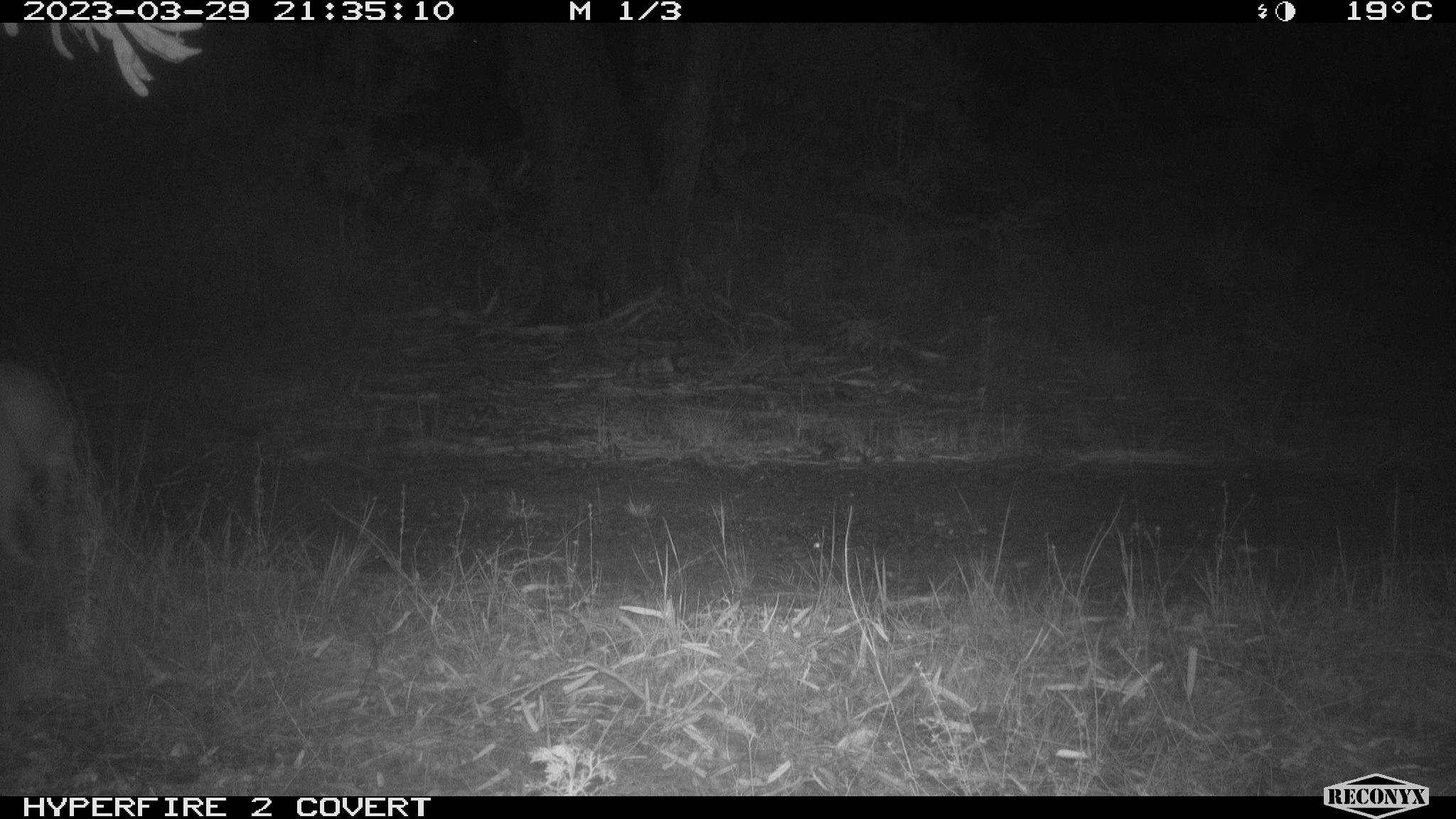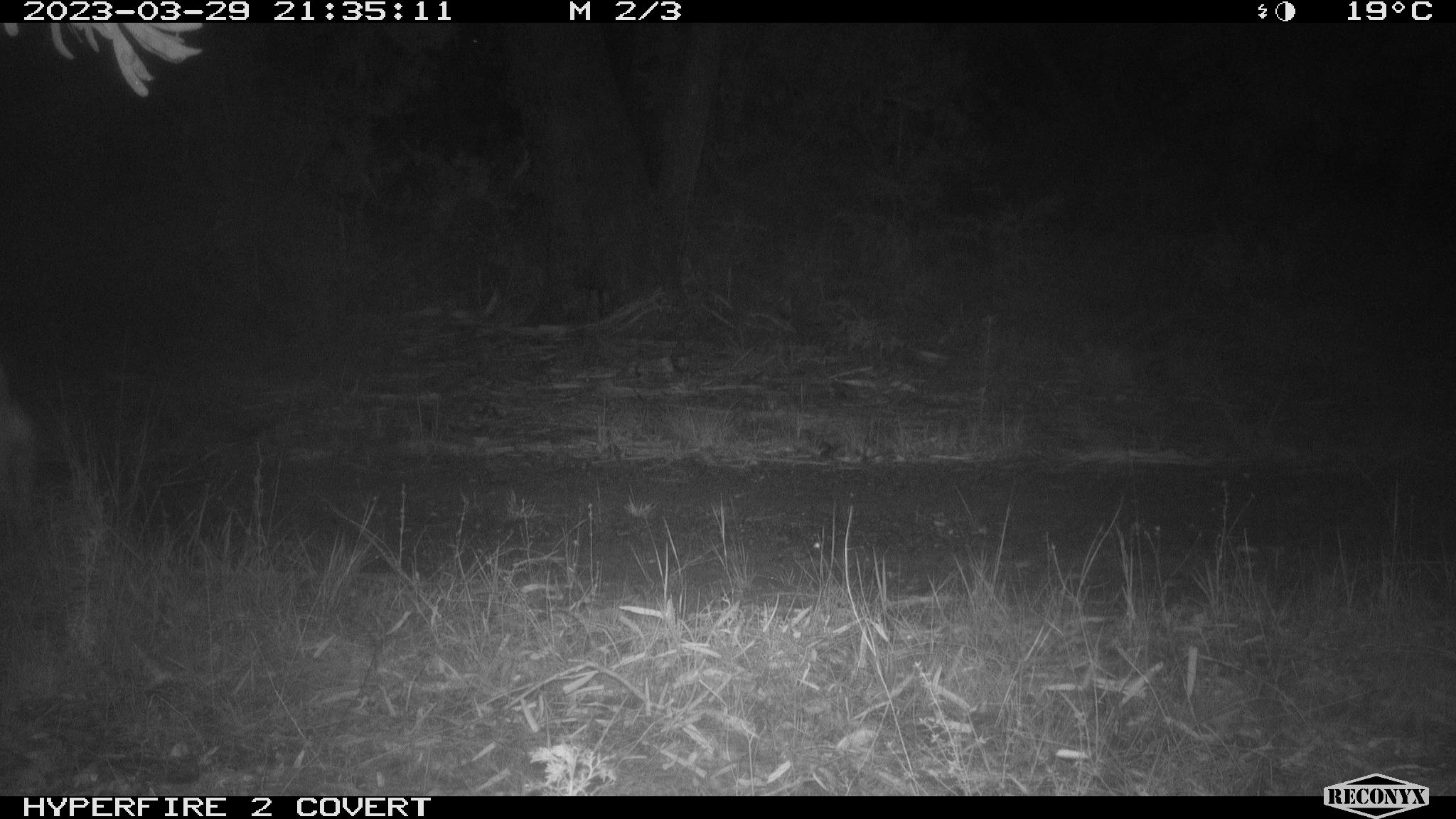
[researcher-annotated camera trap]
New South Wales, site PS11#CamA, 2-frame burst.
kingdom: Animalia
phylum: Chordata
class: Mammalia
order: Carnivora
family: Canidae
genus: Canis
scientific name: Canis familiaris dingo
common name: dingo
Dingo (Canis familiaris dingo).